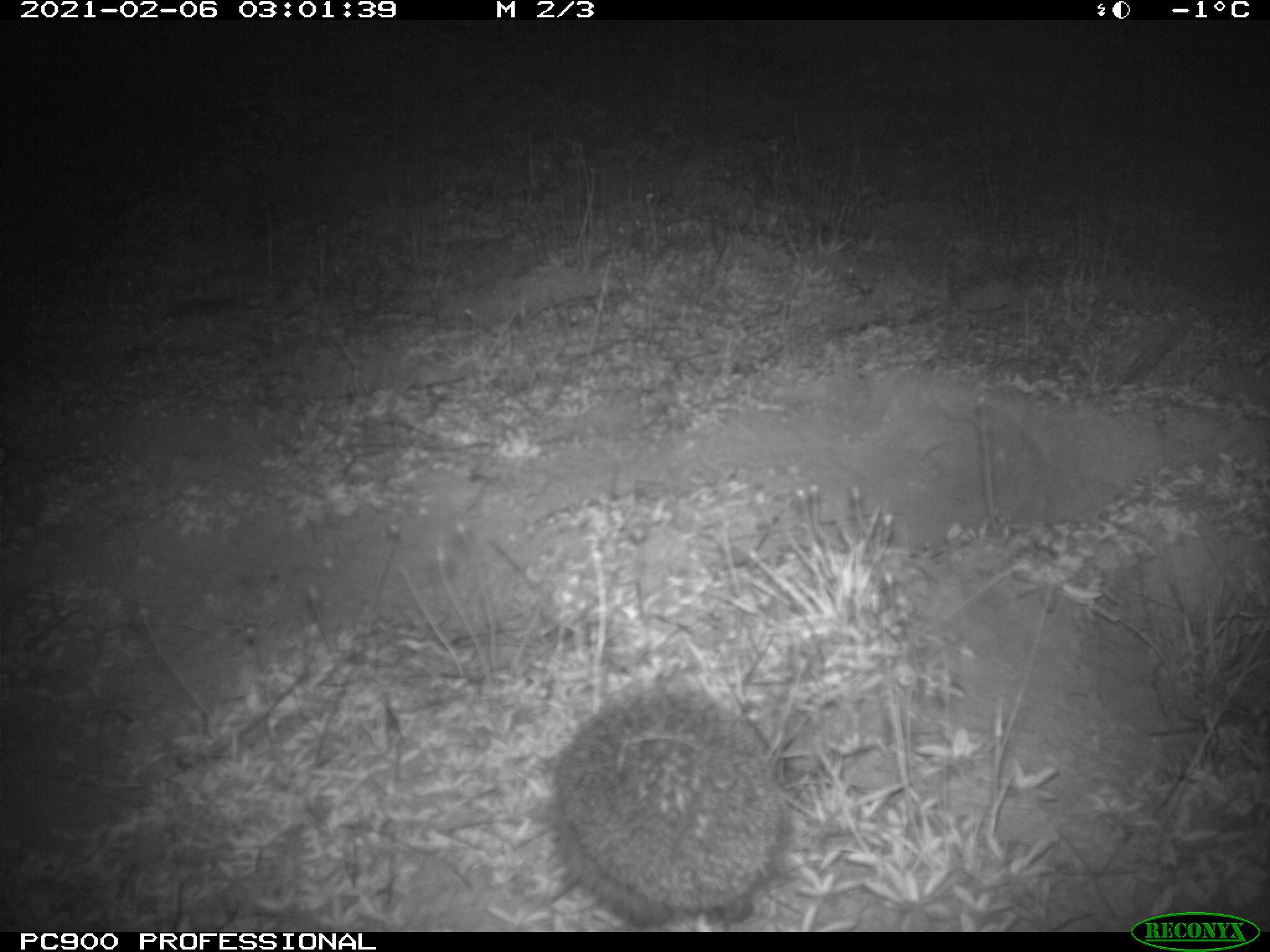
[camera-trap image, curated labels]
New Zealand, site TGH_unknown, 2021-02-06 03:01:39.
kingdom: Animalia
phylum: Chordata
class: Mammalia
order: Eulipotyphla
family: Erinaceidae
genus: Erinaceus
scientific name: Erinaceus europaeus europaeus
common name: european hedgehog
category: hedgehog